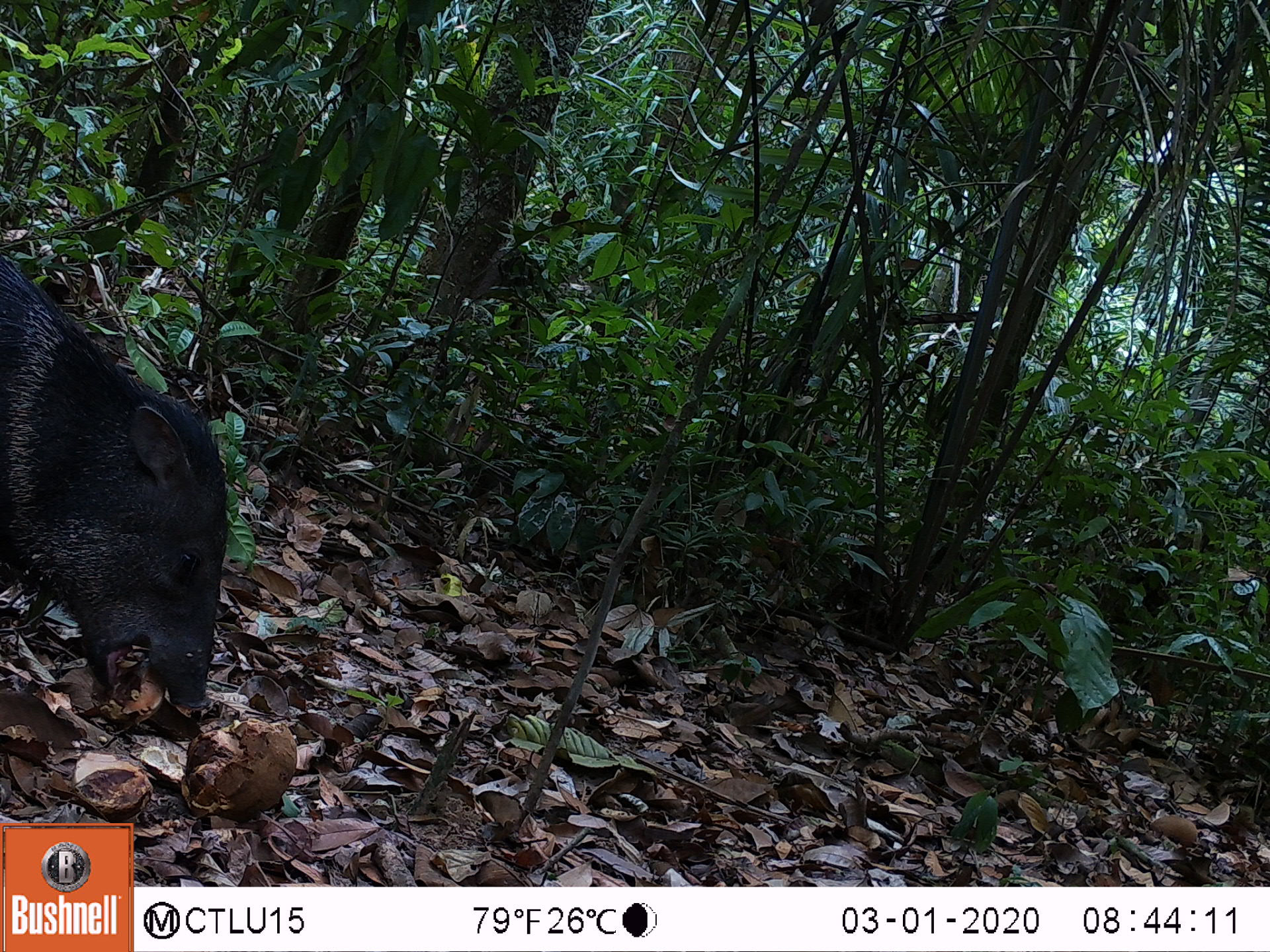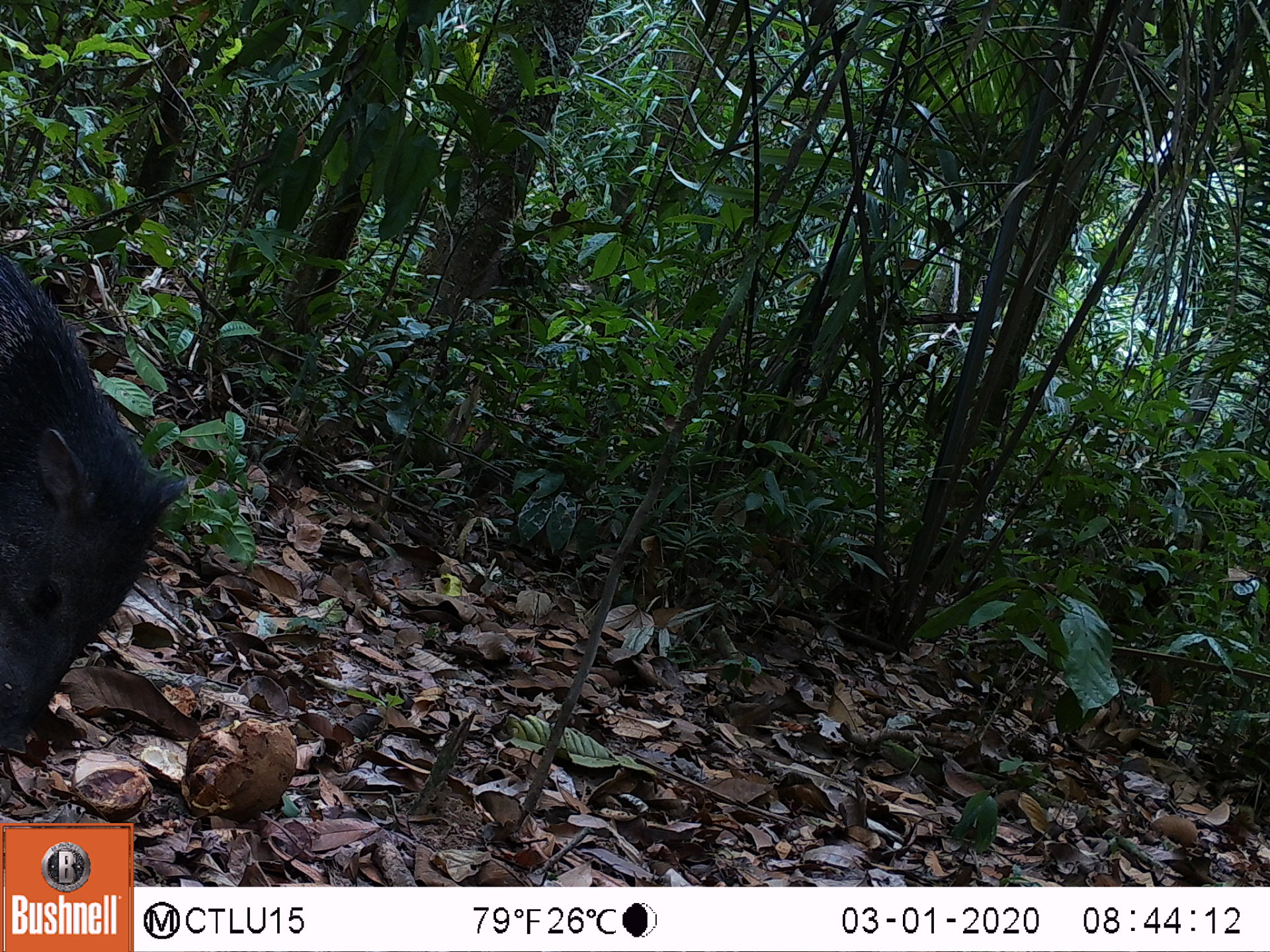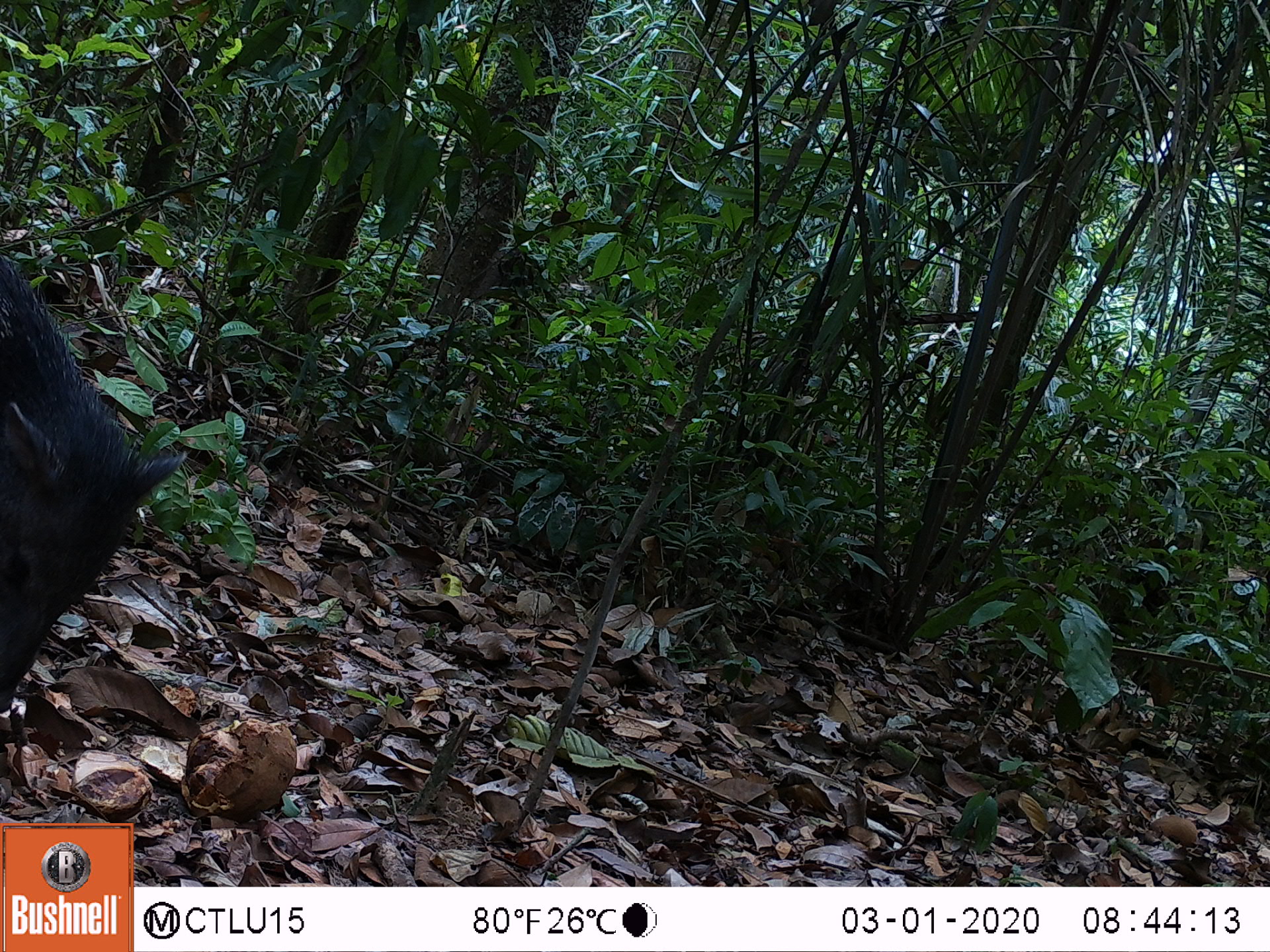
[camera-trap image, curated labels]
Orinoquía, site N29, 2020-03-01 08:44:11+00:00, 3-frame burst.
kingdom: Animalia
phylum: Chordata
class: Mammalia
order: Artiodactyla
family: Tayassuidae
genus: Pecari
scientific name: Pecari tajacu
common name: collared peccary